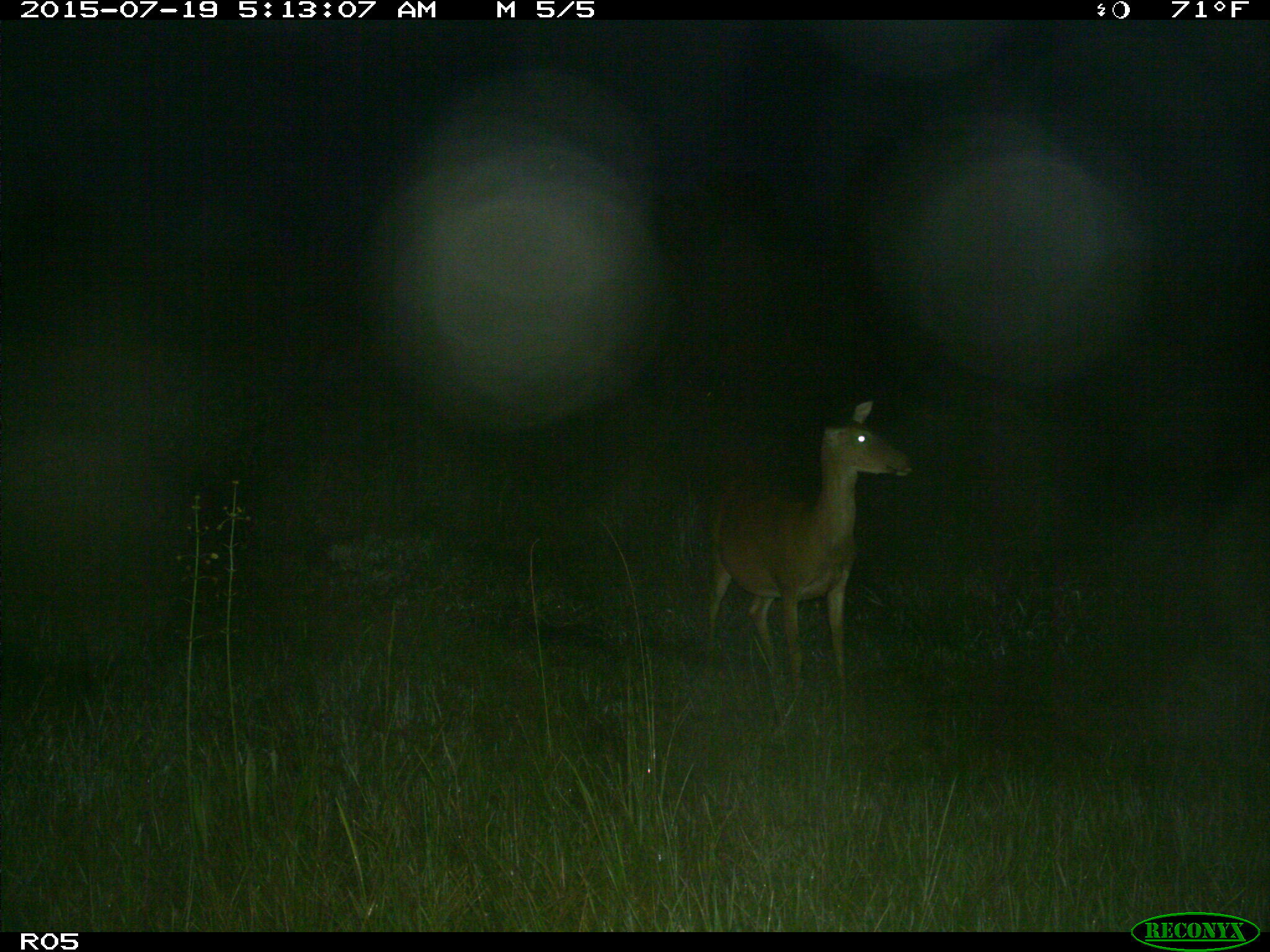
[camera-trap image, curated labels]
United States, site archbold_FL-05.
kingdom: Animalia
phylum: Chordata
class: Mammalia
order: Artiodactyla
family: Cervidae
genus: Odocoileus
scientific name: Odocoileus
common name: deer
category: unidentified deer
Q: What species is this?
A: Unidentified deer (deer) (Odocoileus).